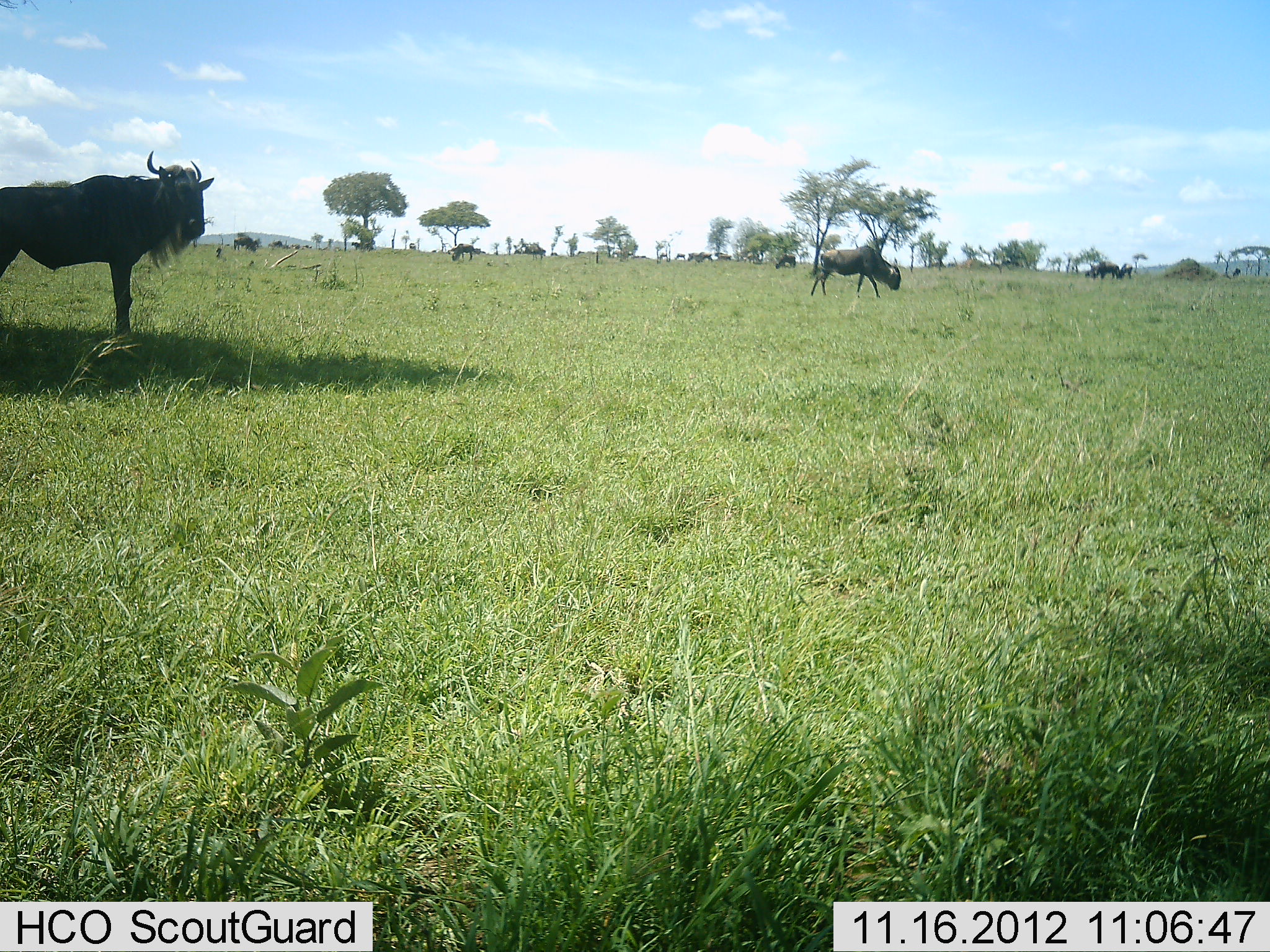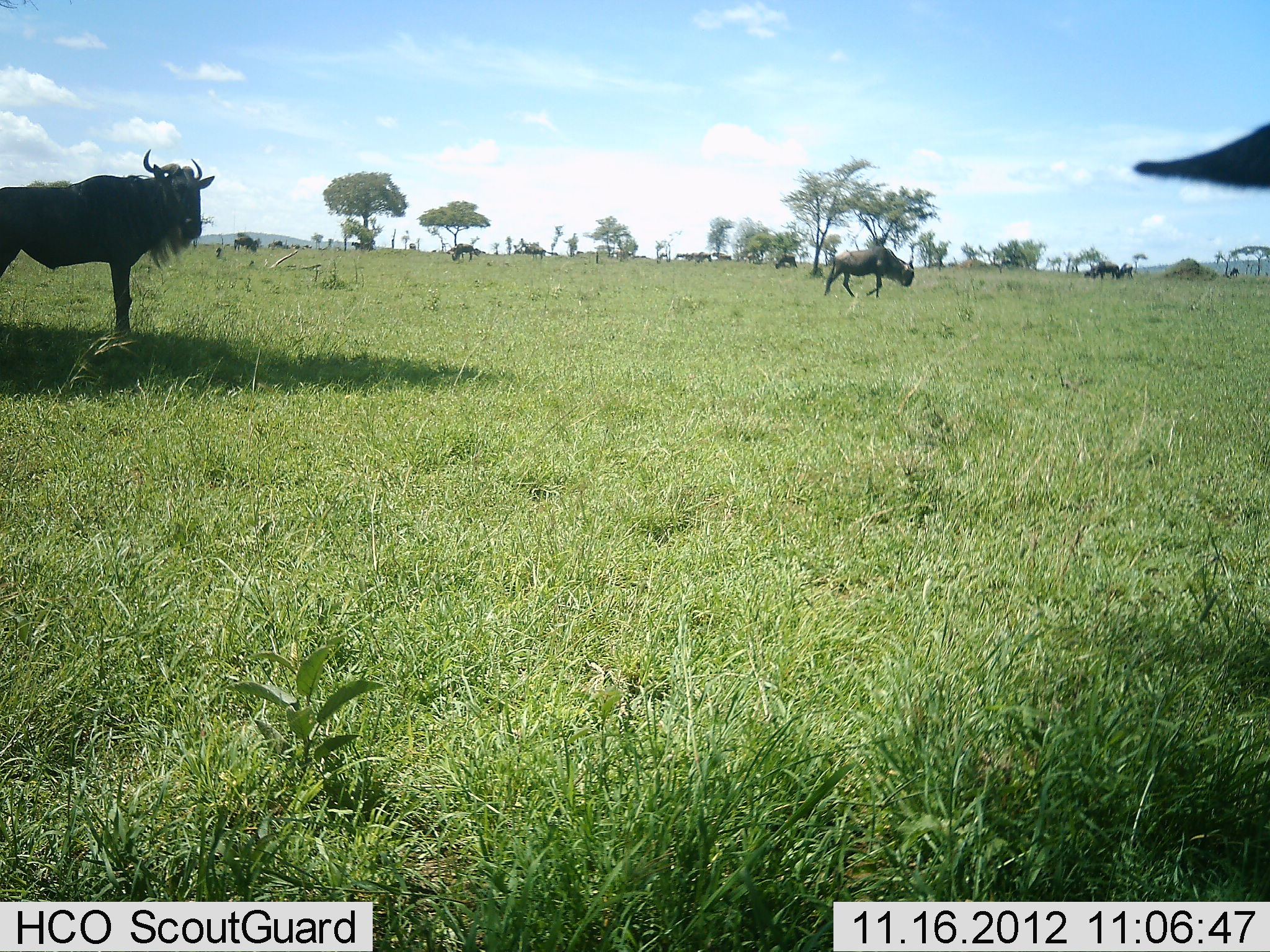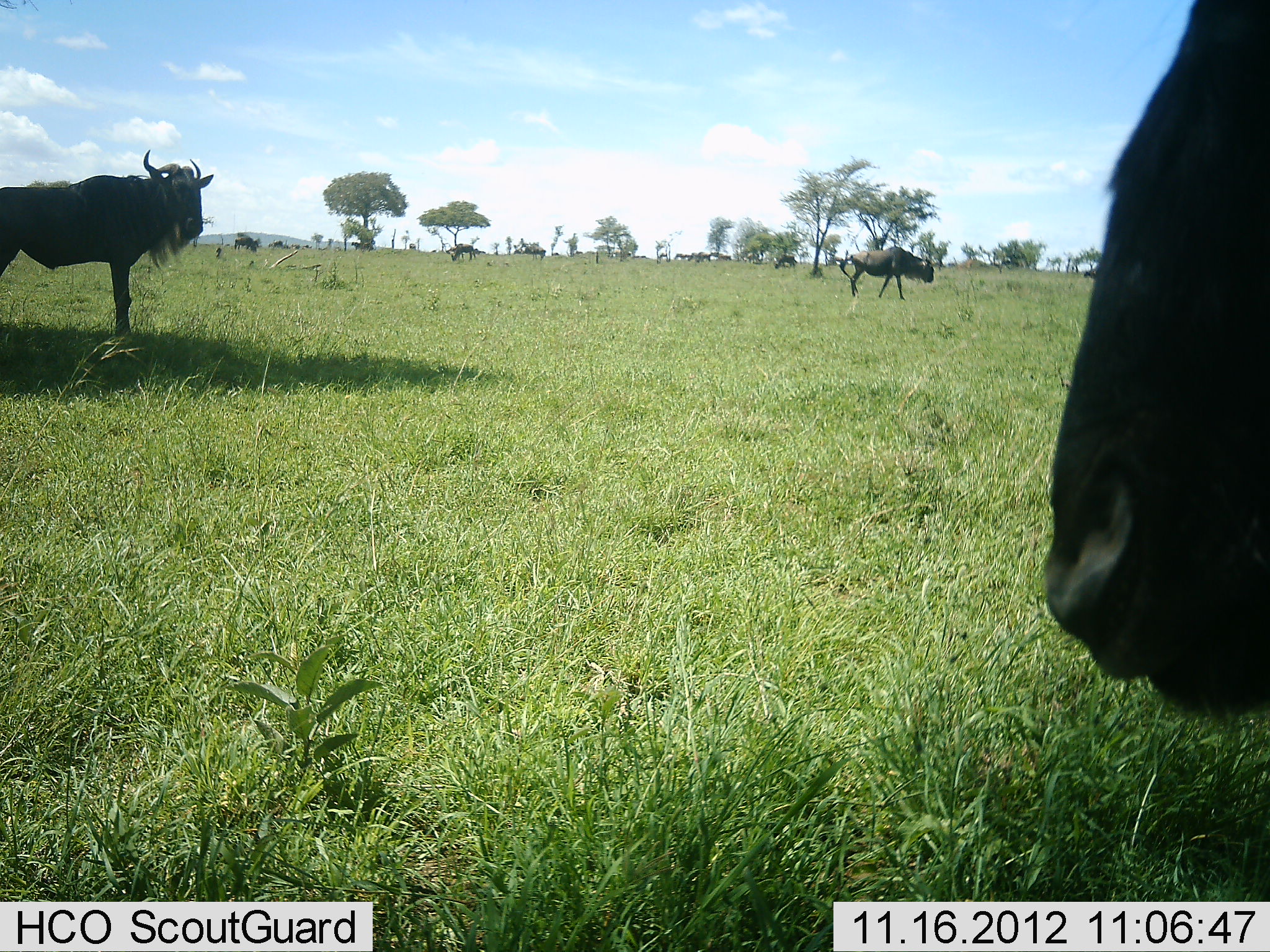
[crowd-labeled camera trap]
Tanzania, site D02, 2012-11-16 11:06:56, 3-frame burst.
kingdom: Animalia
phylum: Chordata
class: Mammalia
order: Artiodactyla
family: Bovidae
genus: Connochaetes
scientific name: Connochaetes taurinus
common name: blue wildebeest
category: wildebeest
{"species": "wildebeest (blue wildebeest) (Connochaetes taurinus)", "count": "11-50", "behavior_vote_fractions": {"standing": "90%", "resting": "0%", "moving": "70%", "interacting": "0%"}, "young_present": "0%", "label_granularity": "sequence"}